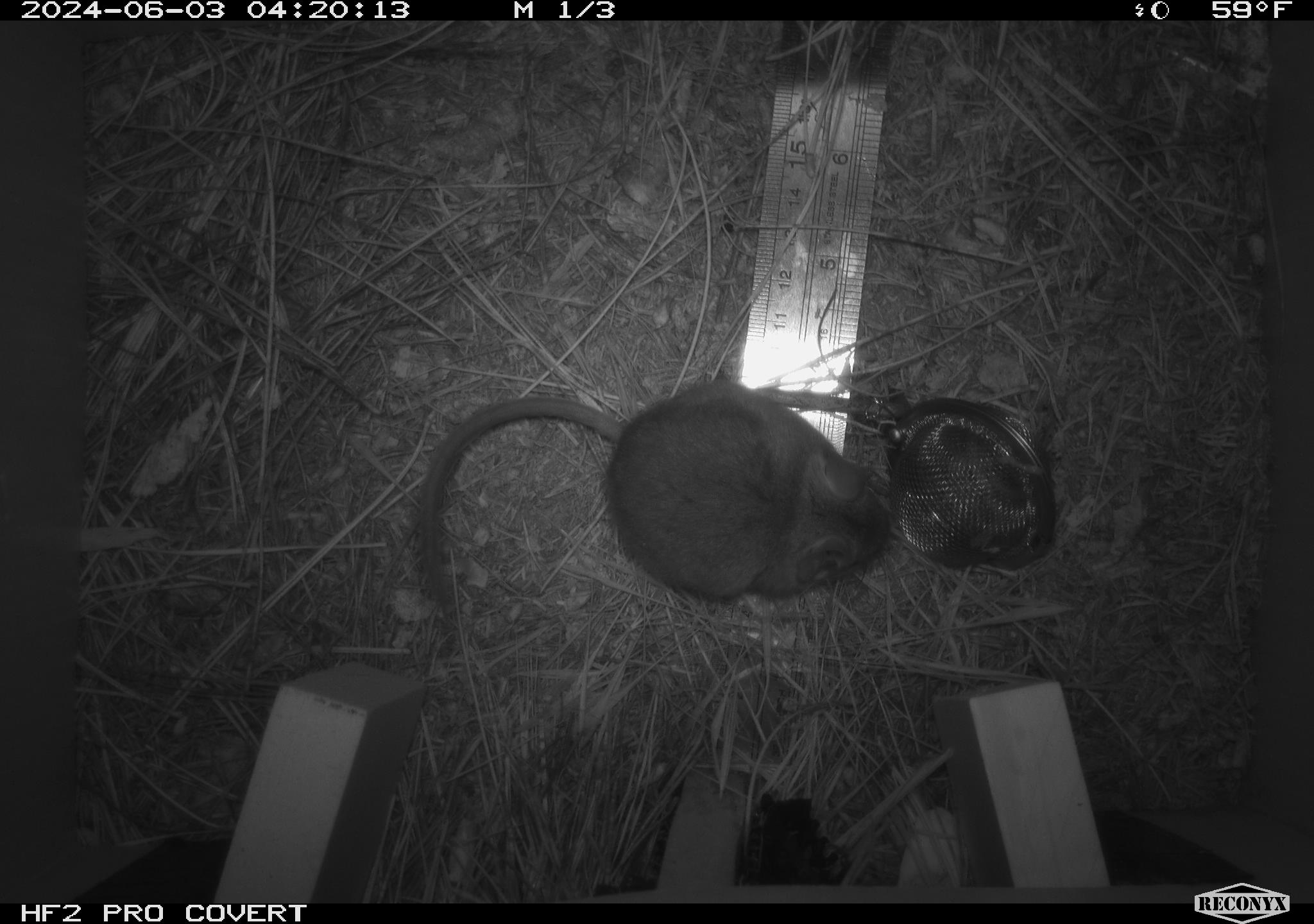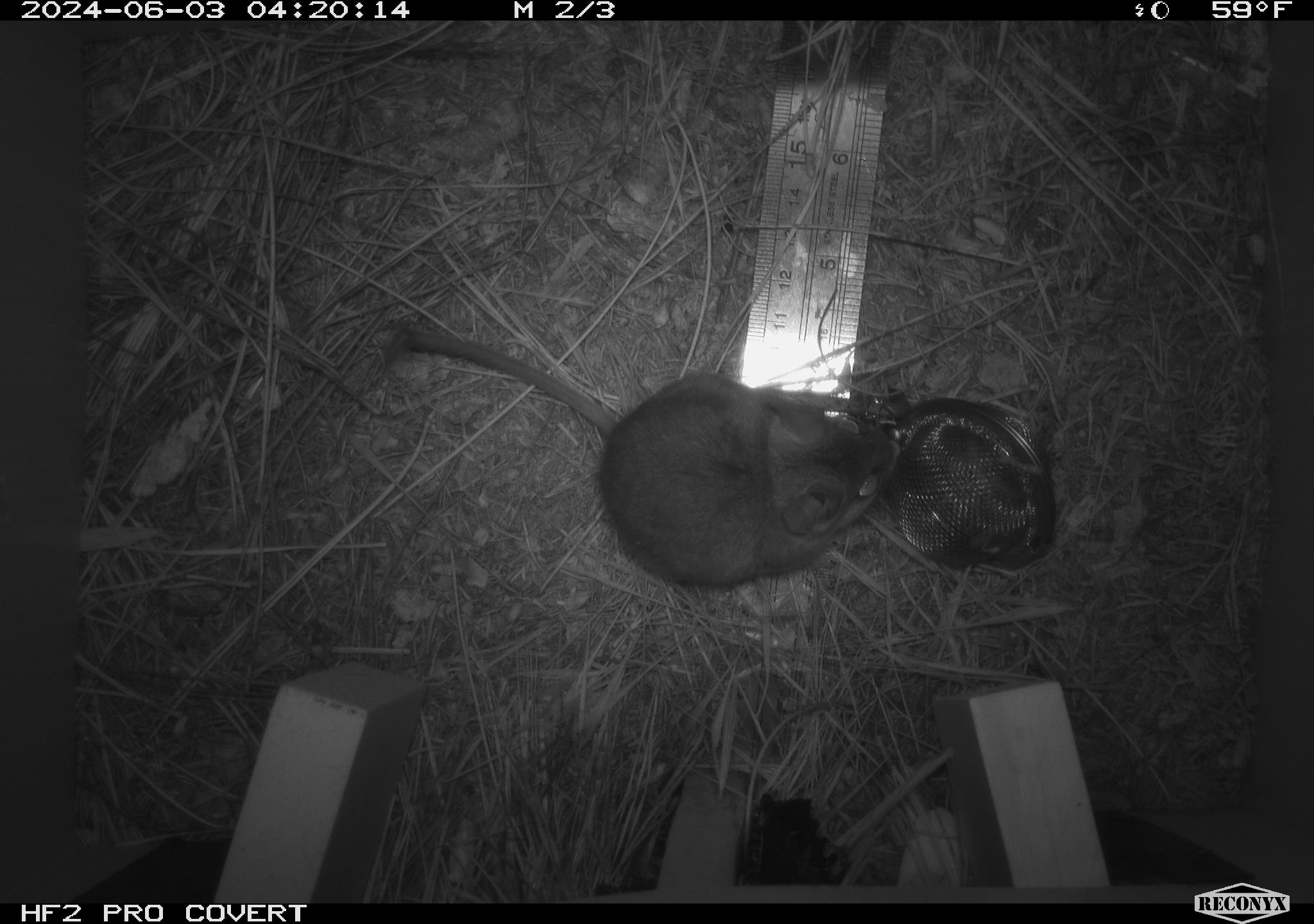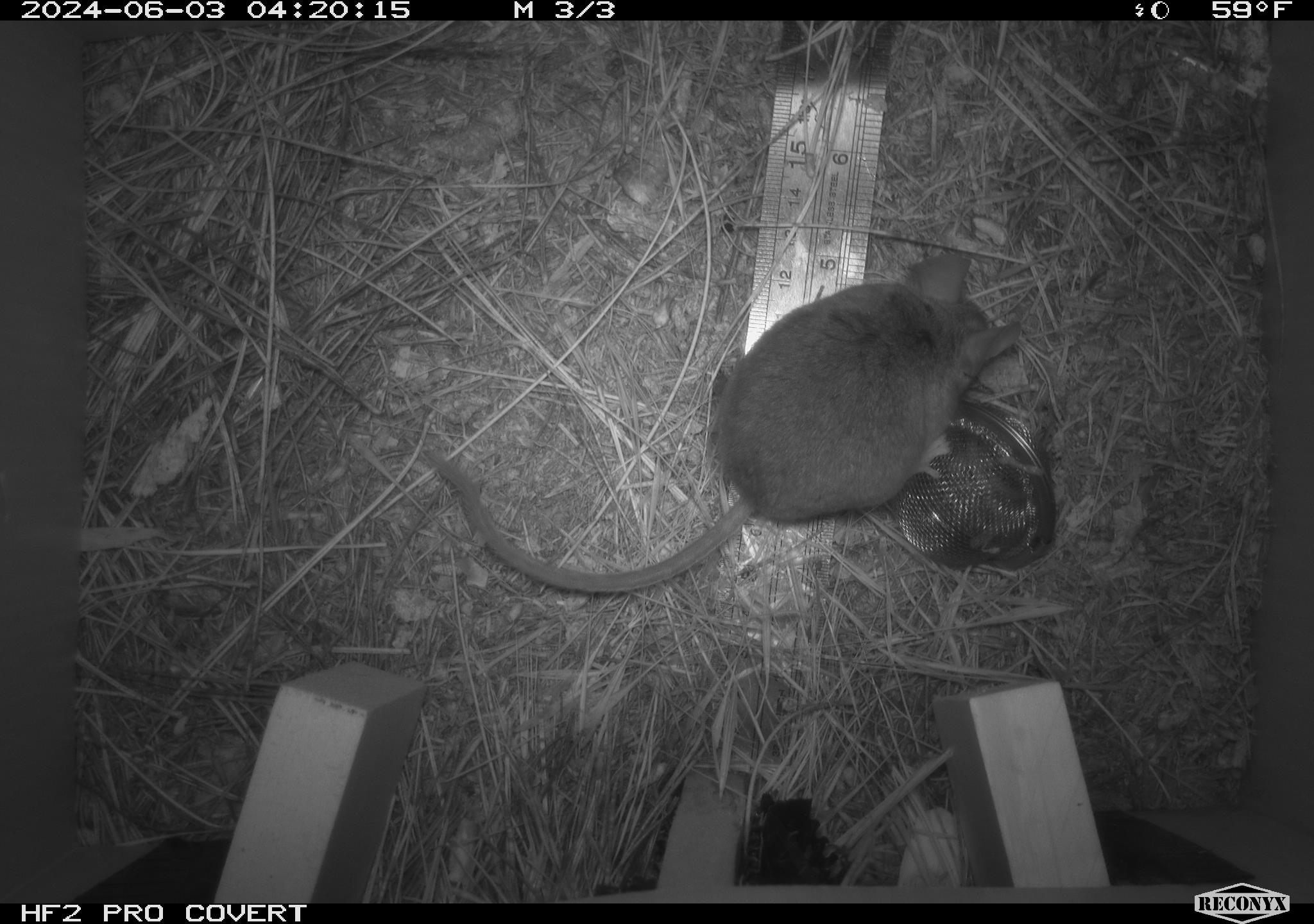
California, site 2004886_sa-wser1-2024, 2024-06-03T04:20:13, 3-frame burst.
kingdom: Animalia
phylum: Chordata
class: Mammalia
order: Rodentia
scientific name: Rodentia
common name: mouse species